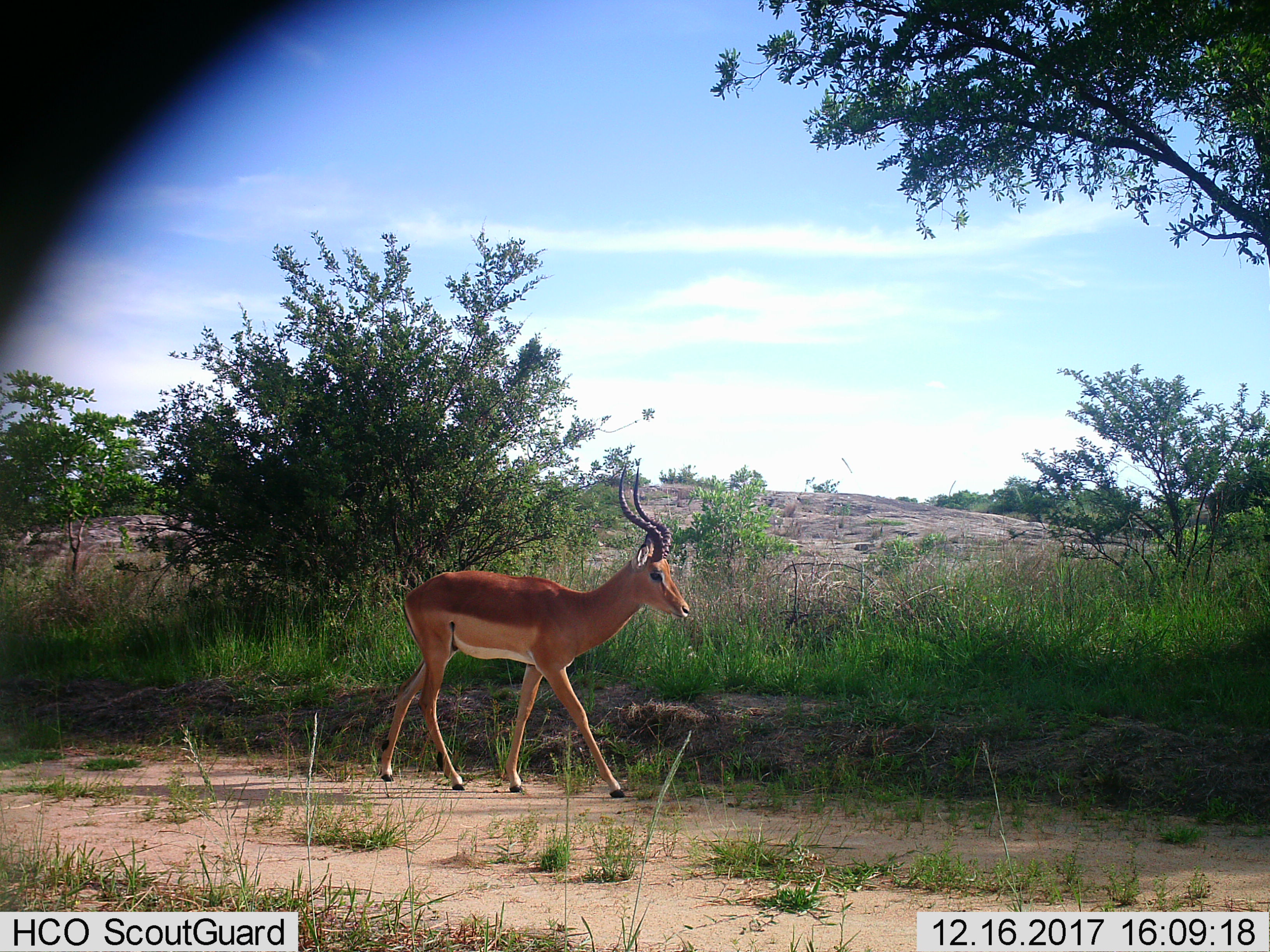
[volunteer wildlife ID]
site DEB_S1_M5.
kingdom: Animalia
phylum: Chordata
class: Mammalia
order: Artiodactyla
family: Bovidae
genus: Aepyceros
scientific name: Aepyceros melampus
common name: impala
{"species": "impala (Aepyceros melampus)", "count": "1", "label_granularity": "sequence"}